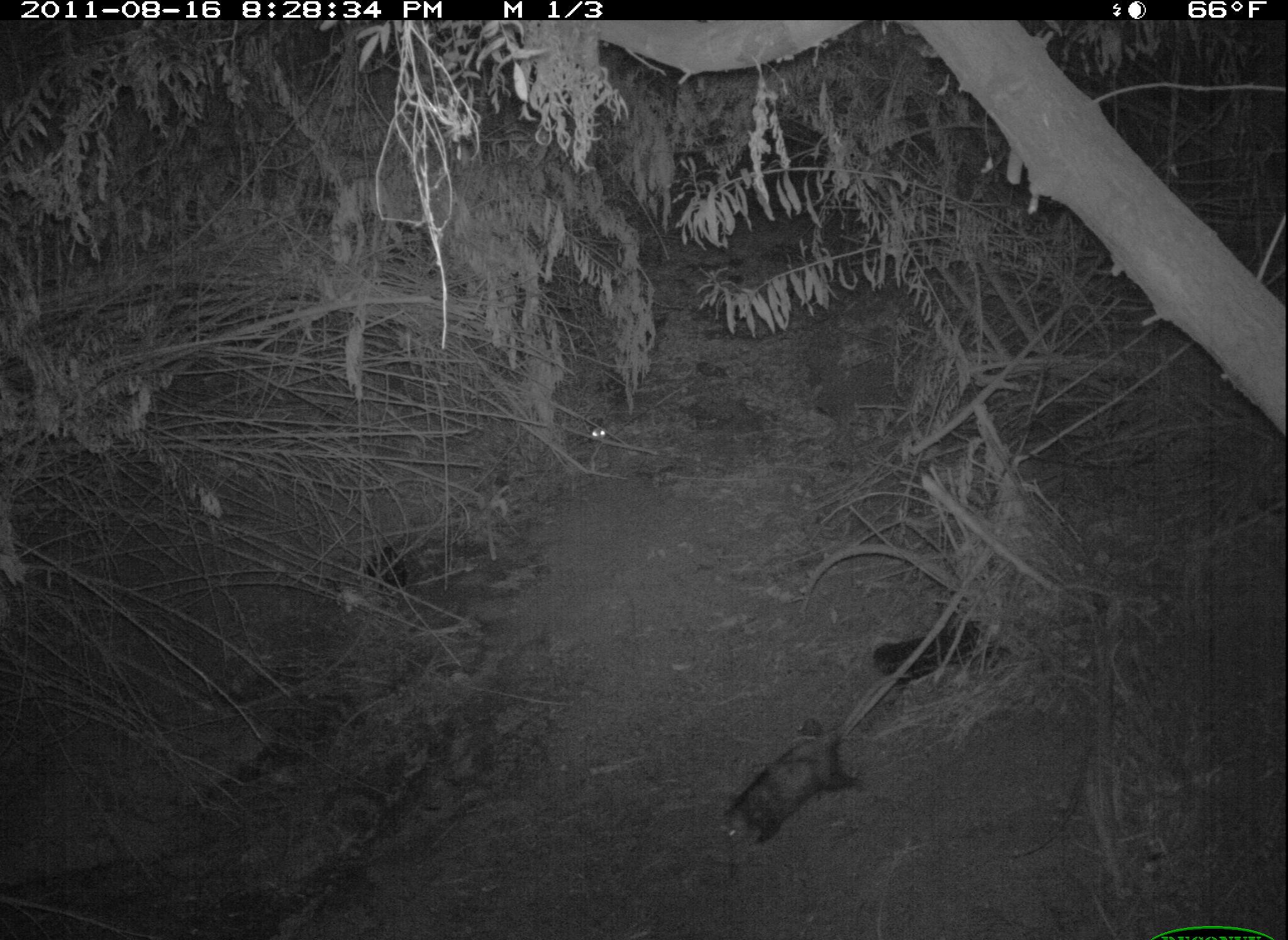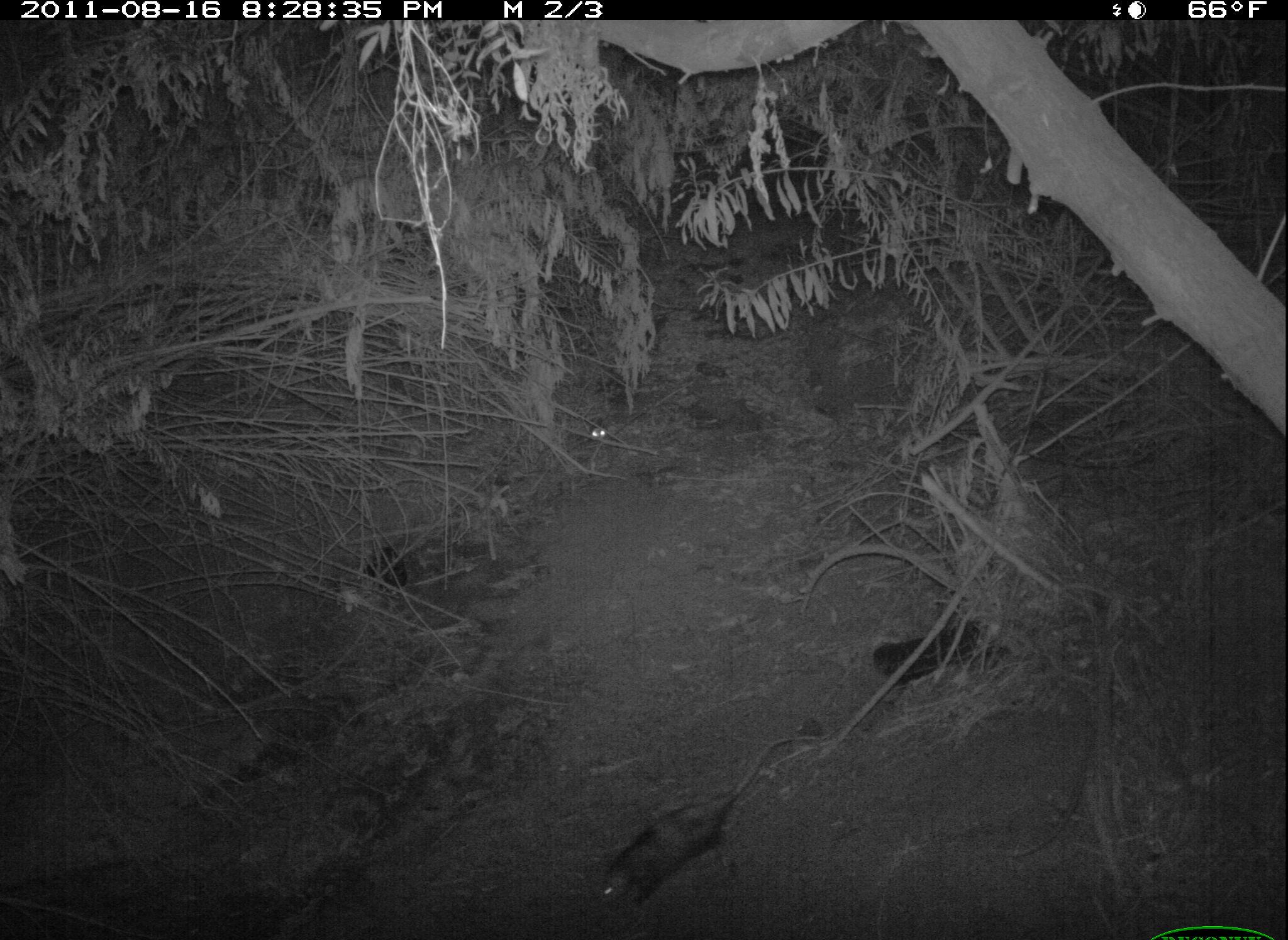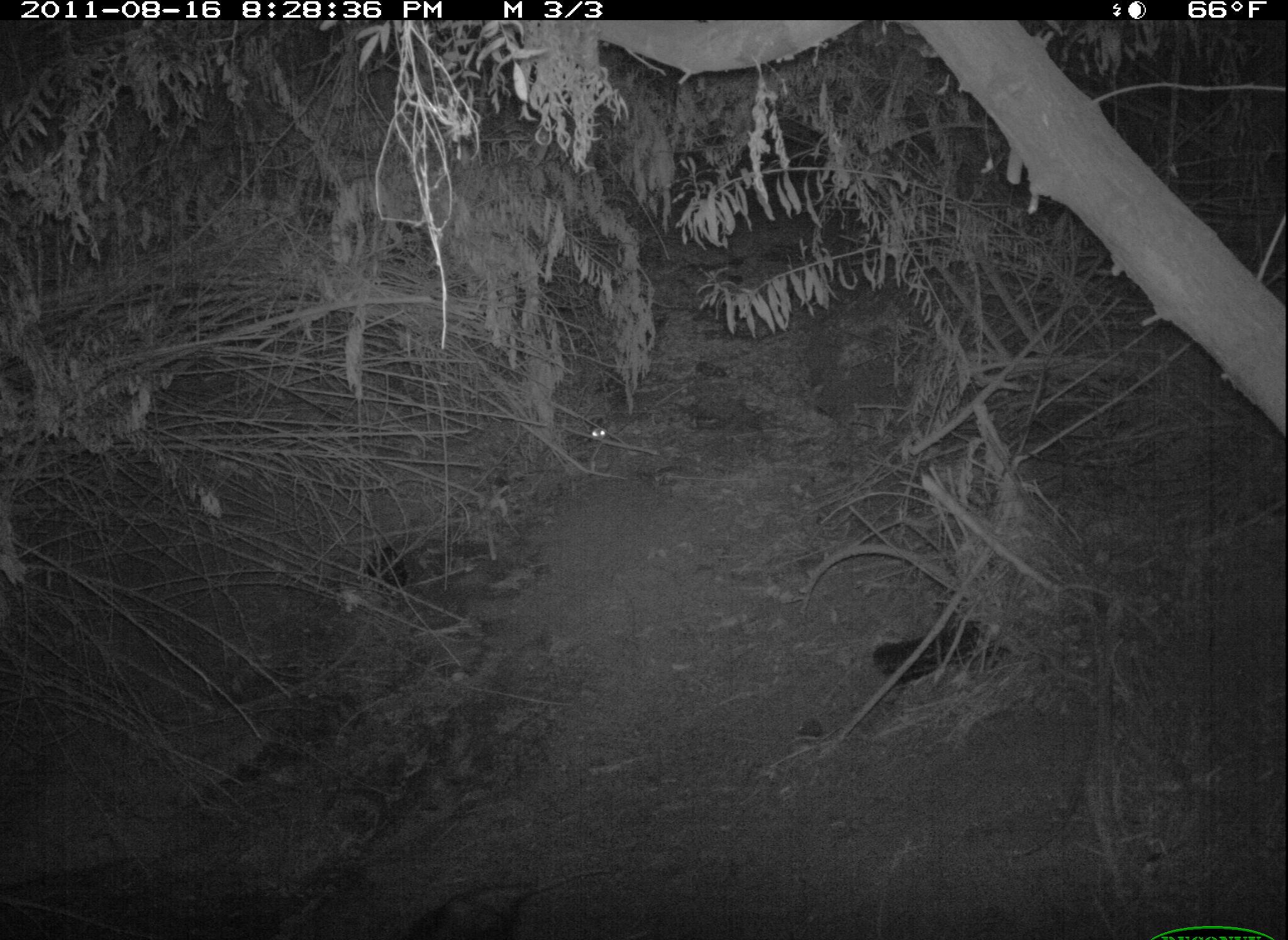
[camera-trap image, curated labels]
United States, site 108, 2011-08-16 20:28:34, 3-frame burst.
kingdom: Animalia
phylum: Chordata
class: Mammalia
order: Didelphimorphia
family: Didelphidae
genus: Didelphis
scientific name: Didelphis virginiana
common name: virginia opossum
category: opossum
Opossum (virginia opossum) (Didelphis virginiana).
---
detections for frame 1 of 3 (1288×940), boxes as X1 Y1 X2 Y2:
opossum: 708 696 890 863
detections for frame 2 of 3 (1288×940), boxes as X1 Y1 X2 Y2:
opossum: 547 718 826 936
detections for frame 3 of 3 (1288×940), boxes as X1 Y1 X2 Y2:
opossum: 359 841 631 940